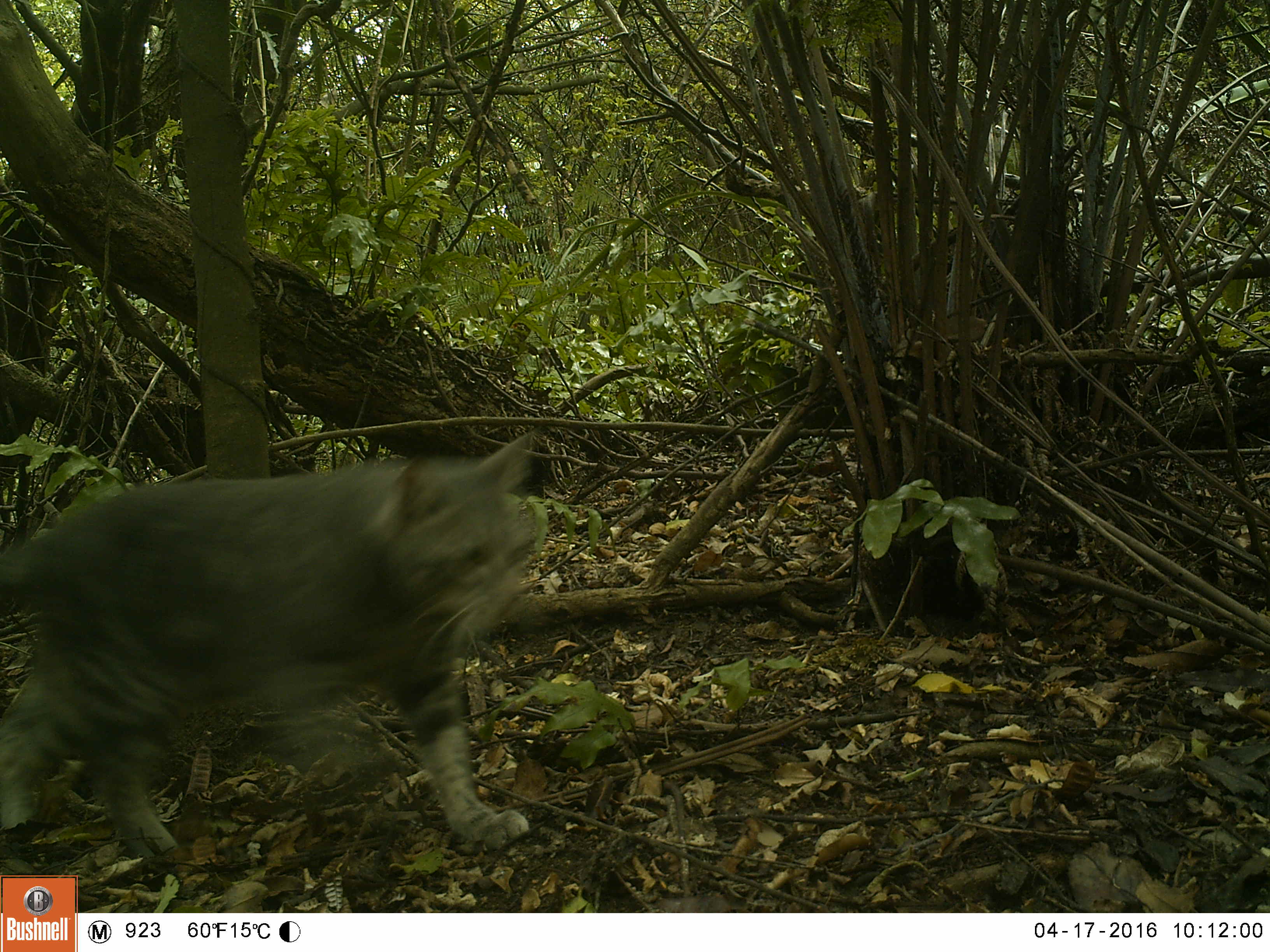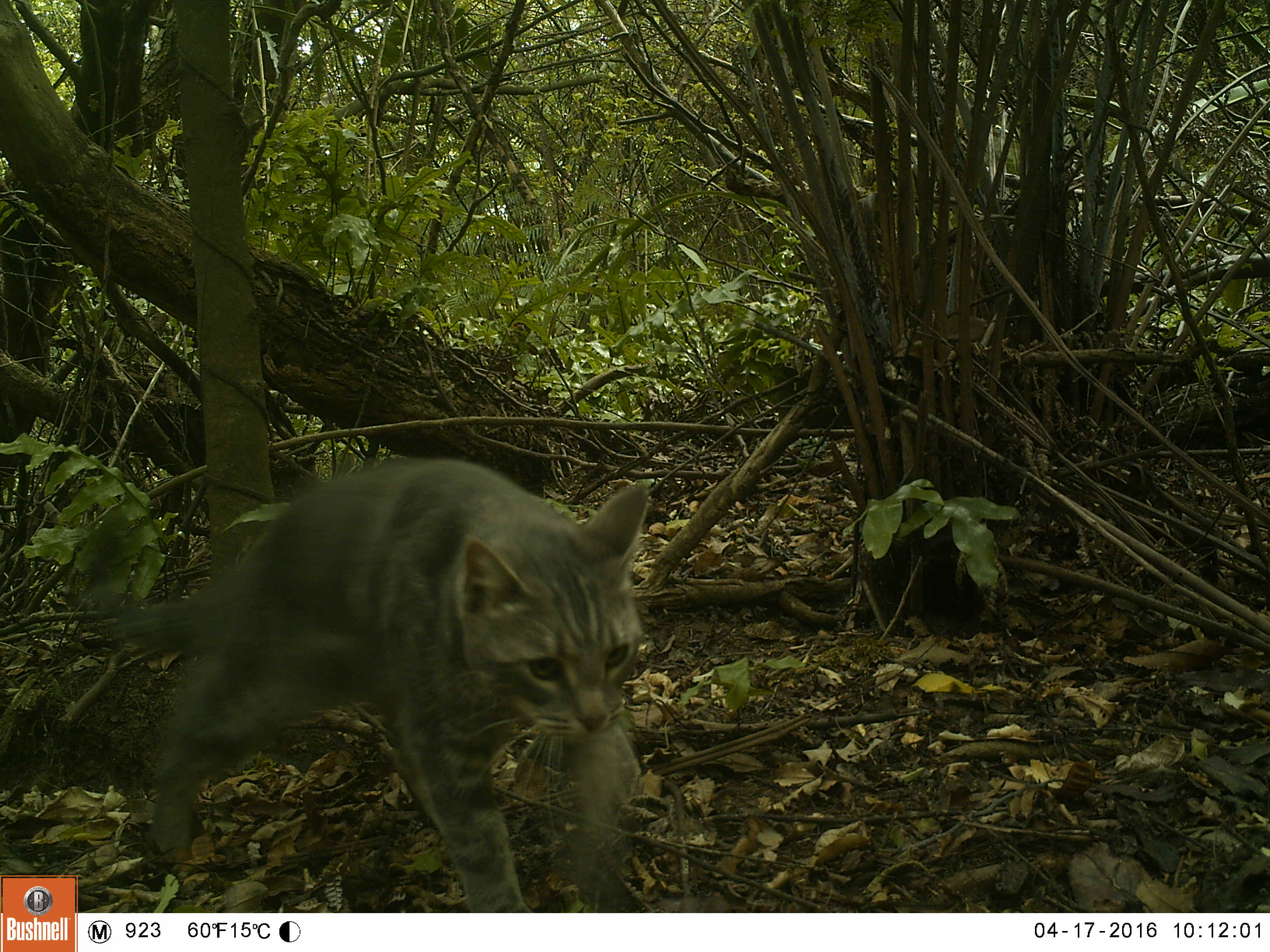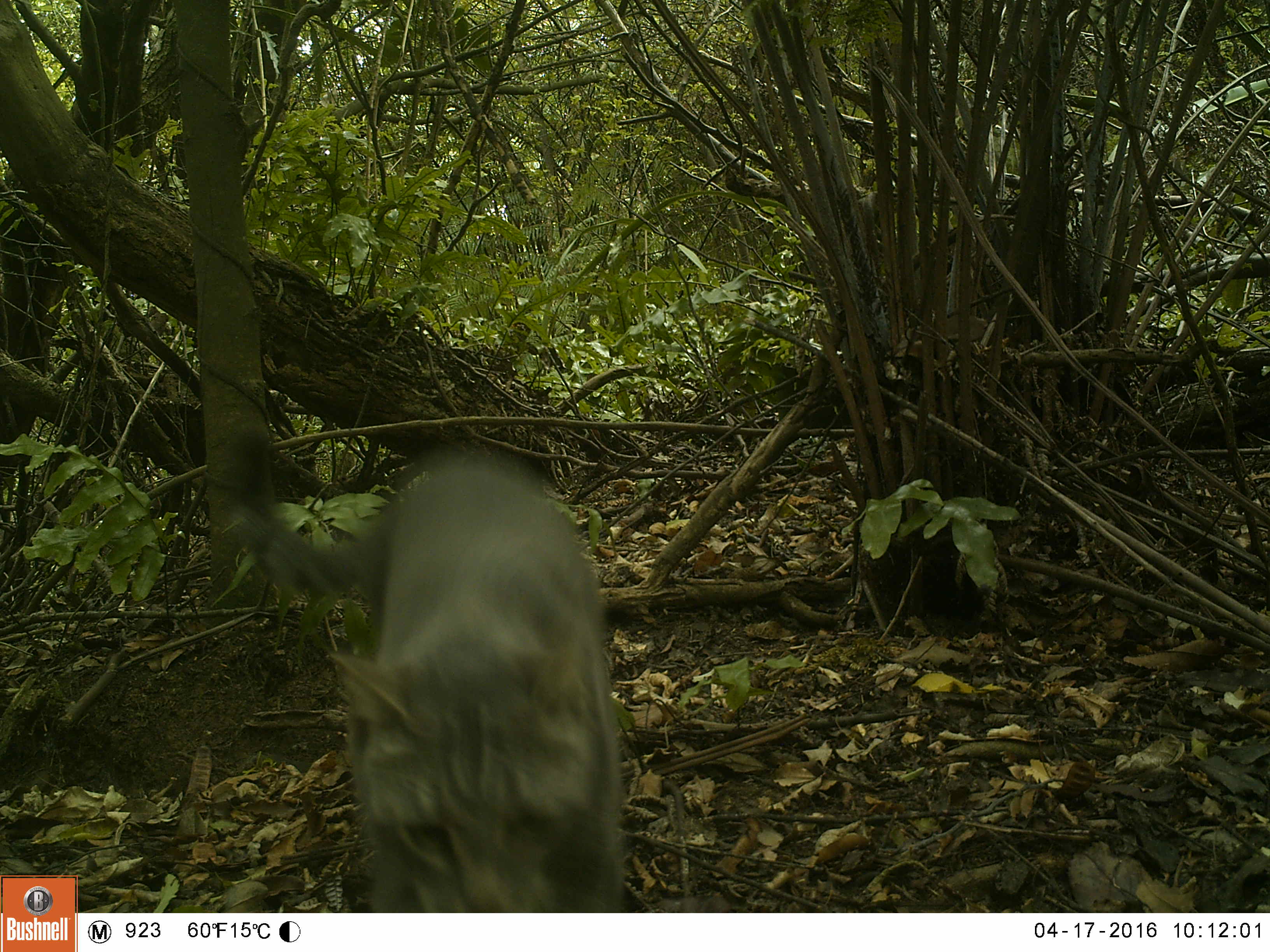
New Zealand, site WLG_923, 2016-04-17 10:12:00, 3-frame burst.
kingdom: Animalia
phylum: Chordata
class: Mammalia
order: Carnivora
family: Felidae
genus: Felis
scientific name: Felis catus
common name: domestic cat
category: cat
Cat (domestic cat) (Felis catus).